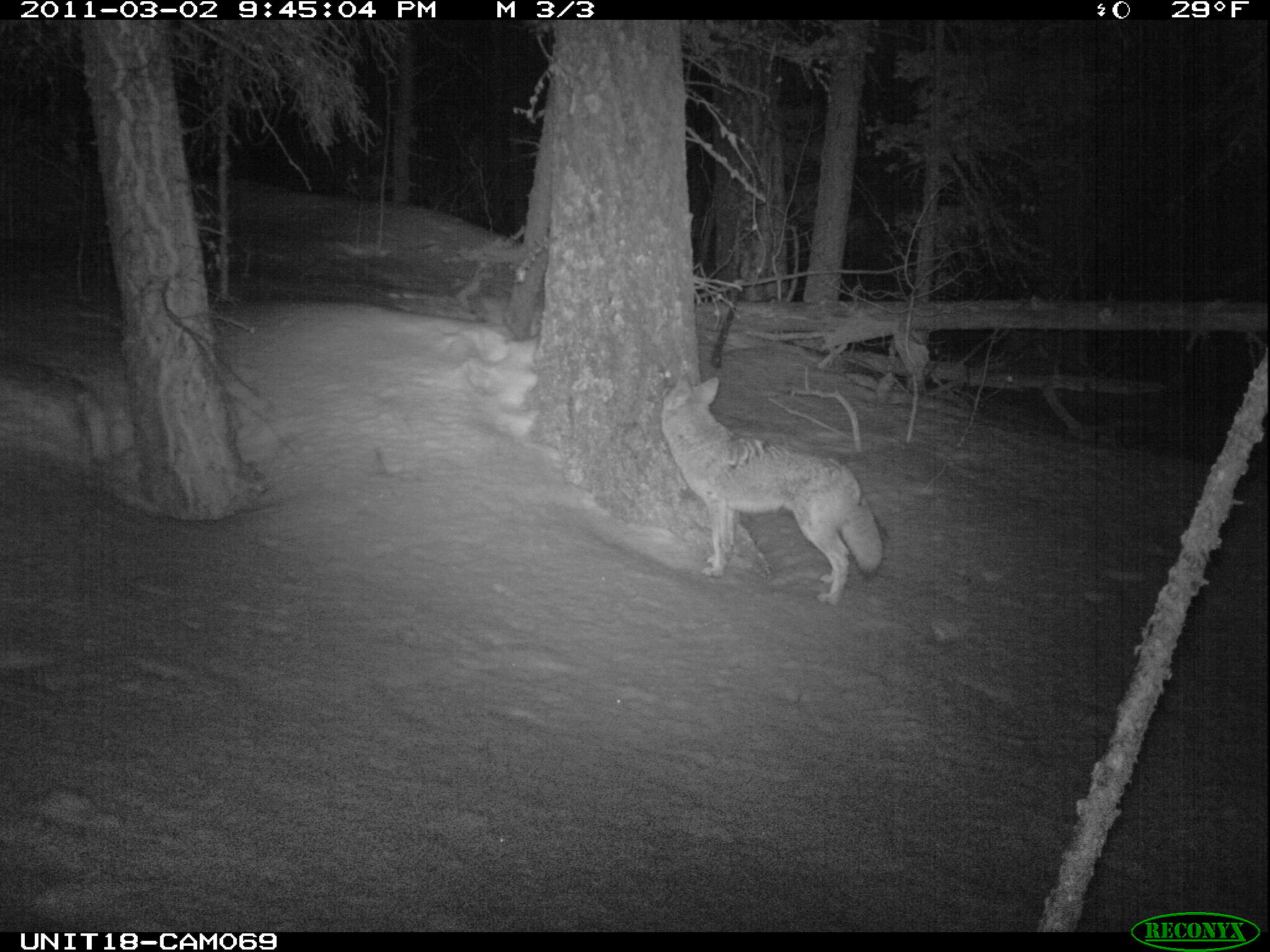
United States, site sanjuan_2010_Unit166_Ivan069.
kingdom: Animalia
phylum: Chordata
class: Mammalia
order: Carnivora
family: Canidae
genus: Canis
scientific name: Canis latrans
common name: coyote